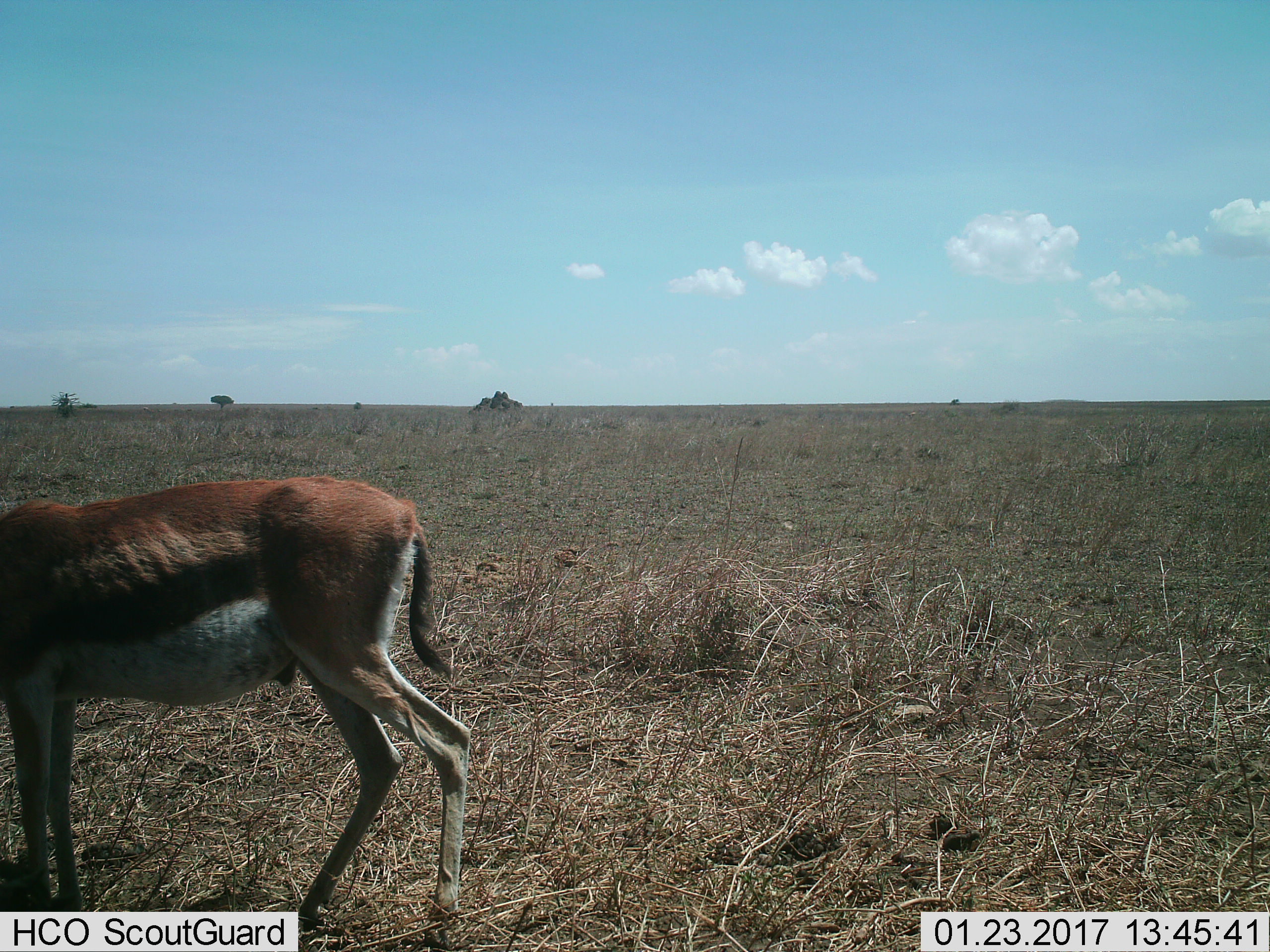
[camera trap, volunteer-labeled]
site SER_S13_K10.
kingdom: Animalia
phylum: Chordata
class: Mammalia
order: Artiodactyla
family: Bovidae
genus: Eudorcas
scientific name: Eudorcas thomsonii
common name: thomson's gazelle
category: gazellethomsons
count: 1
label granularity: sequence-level